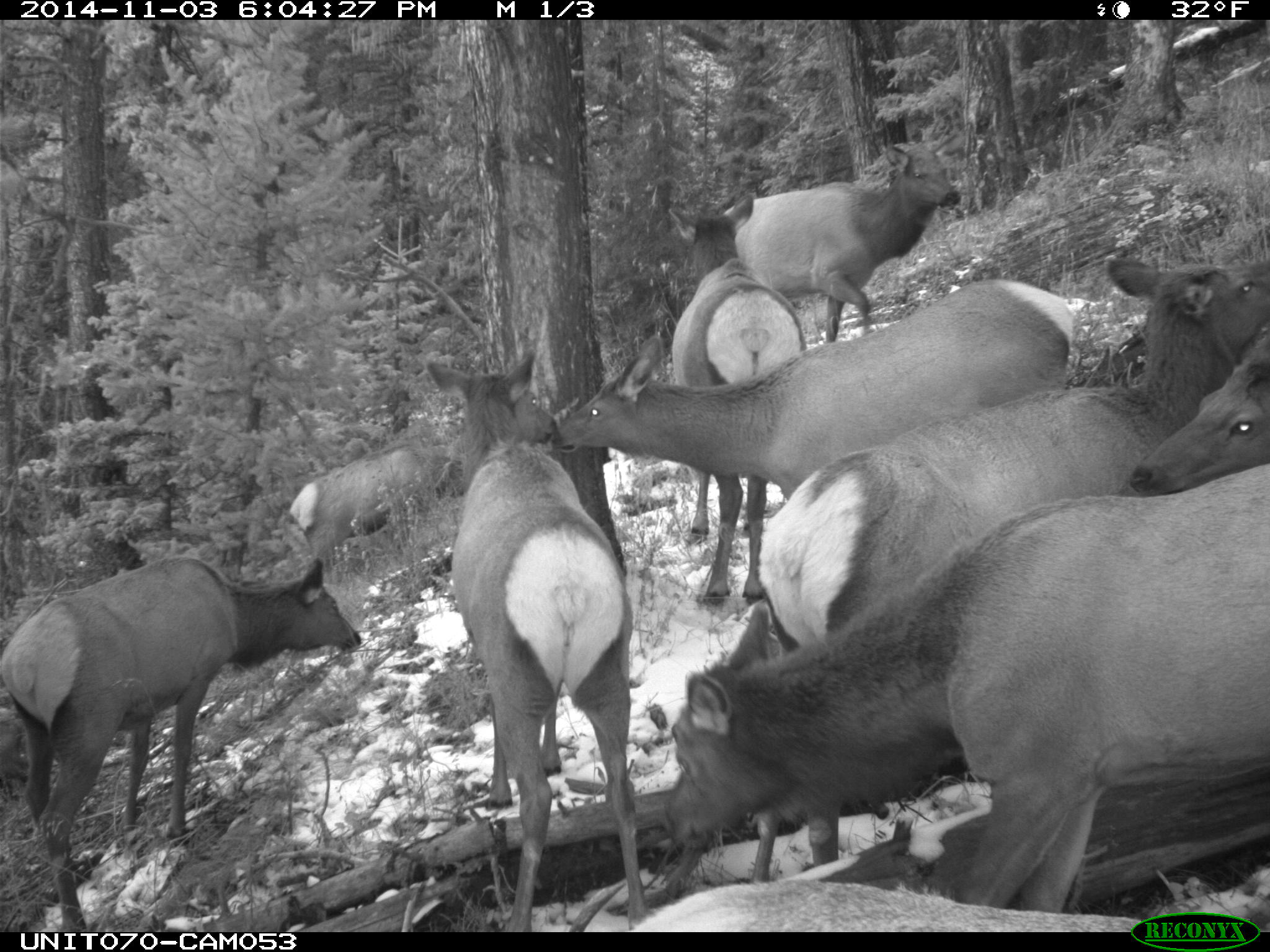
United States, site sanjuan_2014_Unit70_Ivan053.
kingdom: Animalia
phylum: Chordata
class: Mammalia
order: Artiodactyla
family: Cervidae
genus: Cervus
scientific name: Cervus elaphus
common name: red deer